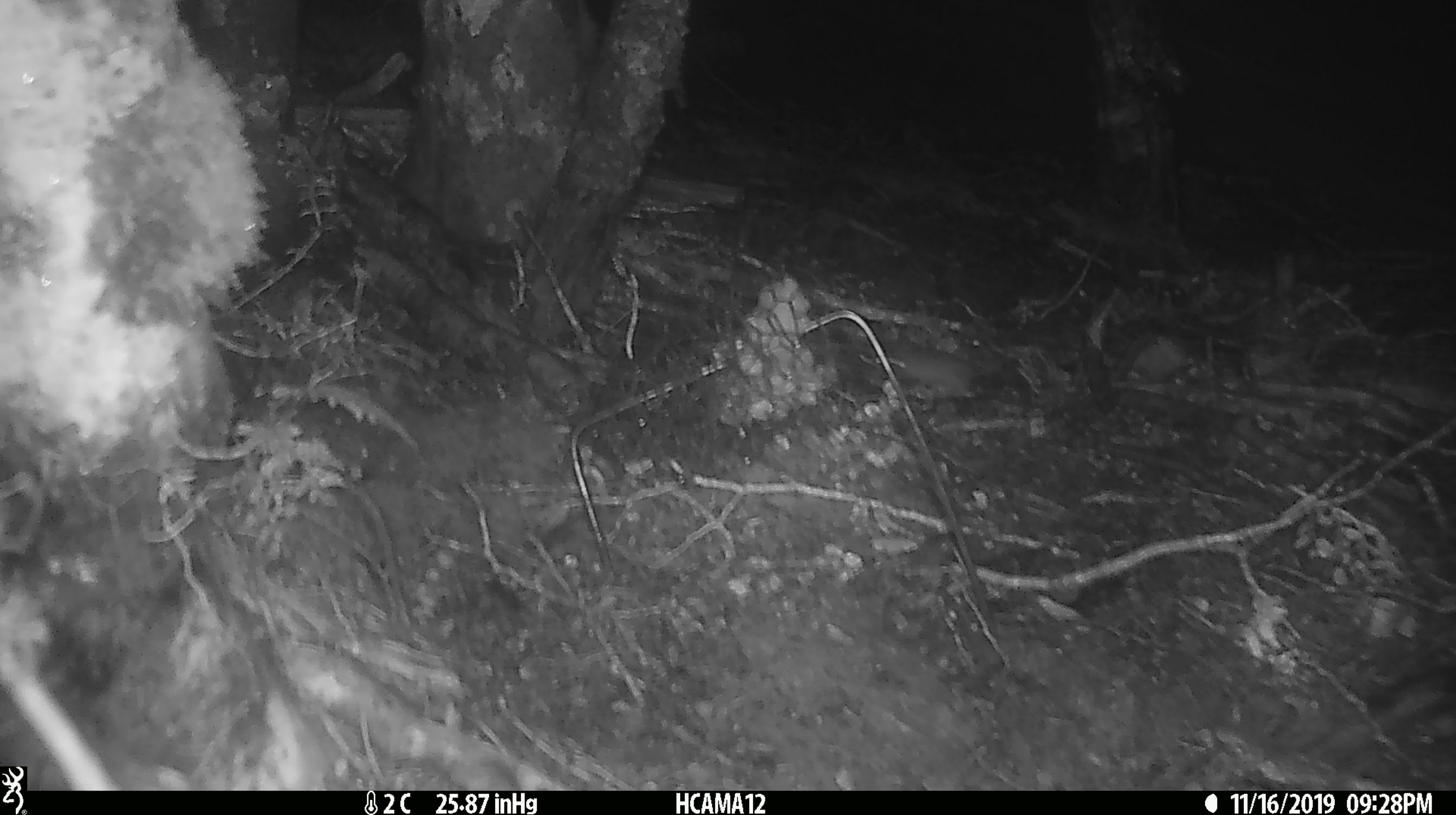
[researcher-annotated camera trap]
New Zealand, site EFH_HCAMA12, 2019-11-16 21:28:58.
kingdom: Animalia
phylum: Chordata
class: Mammalia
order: Rodentia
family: Muridae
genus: Mus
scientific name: Mus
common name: mouse